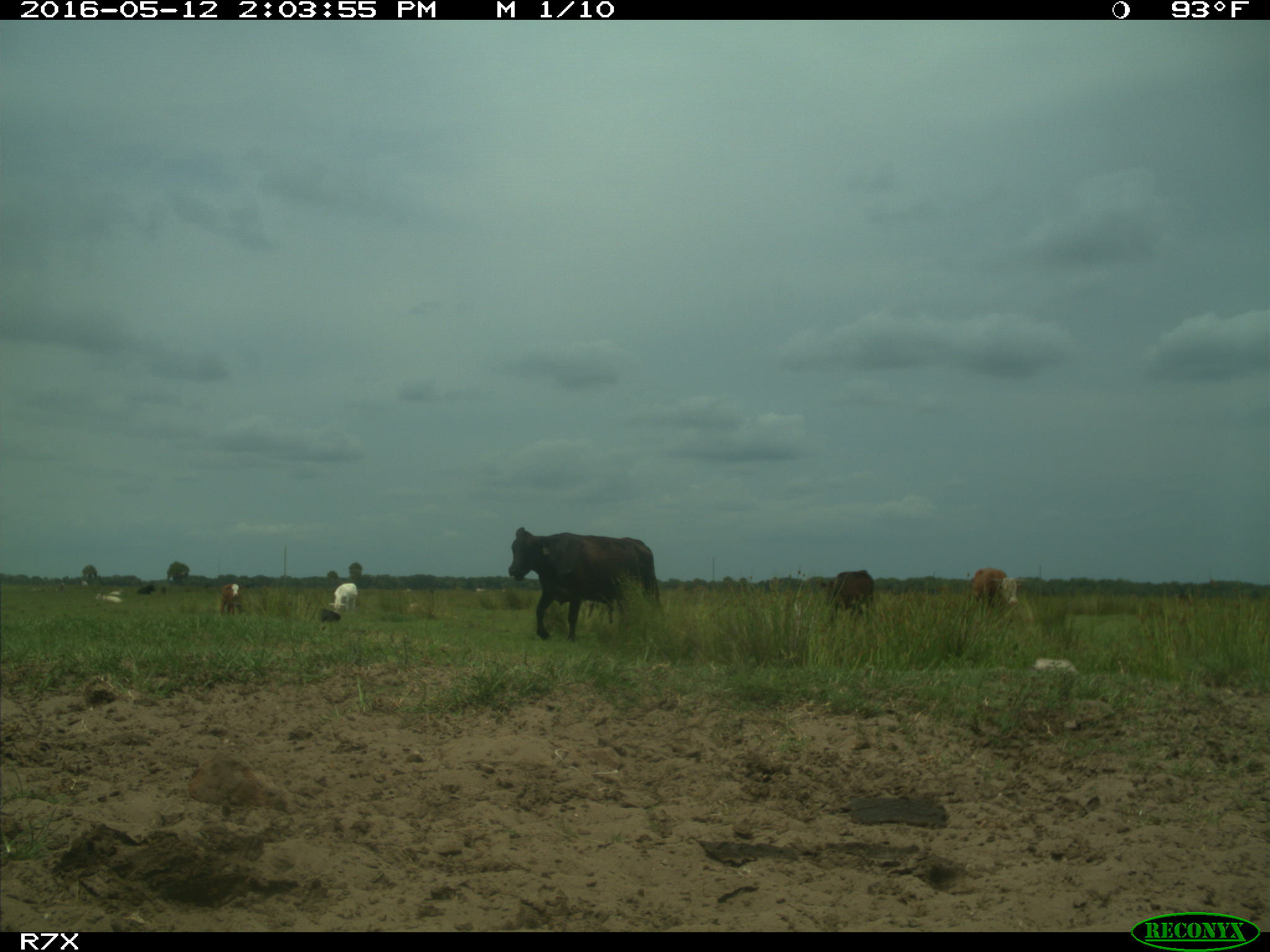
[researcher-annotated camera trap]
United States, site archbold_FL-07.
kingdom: Animalia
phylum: Chordata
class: Mammalia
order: Artiodactyla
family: Bovidae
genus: Bos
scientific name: Bos taurus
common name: domestic cow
Bos taurus (domestic cow).